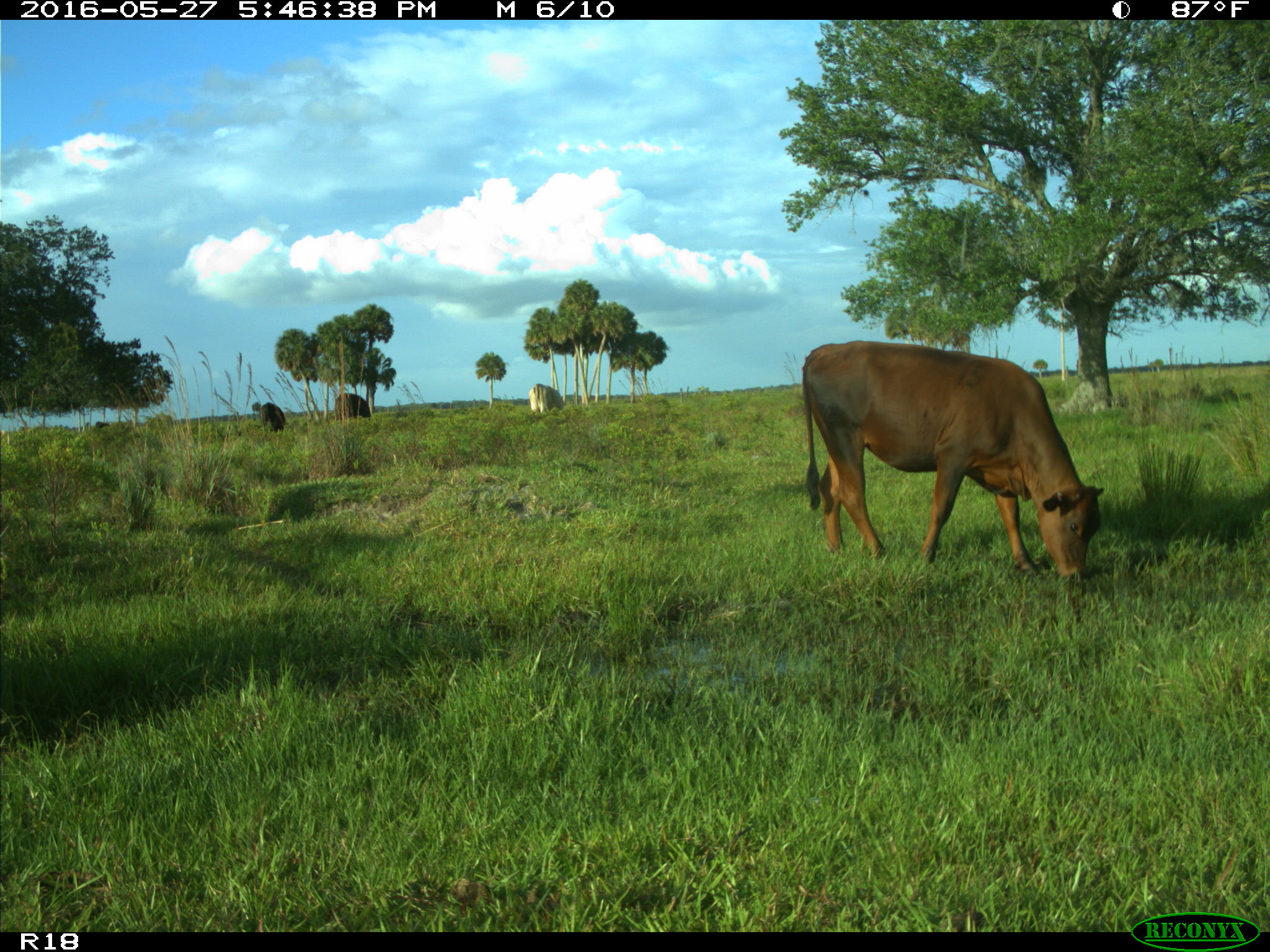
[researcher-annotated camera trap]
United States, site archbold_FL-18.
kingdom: Animalia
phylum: Chordata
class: Mammalia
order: Artiodactyla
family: Bovidae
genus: Bos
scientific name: Bos taurus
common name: domestic cow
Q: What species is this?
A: Bos taurus (domestic cow).